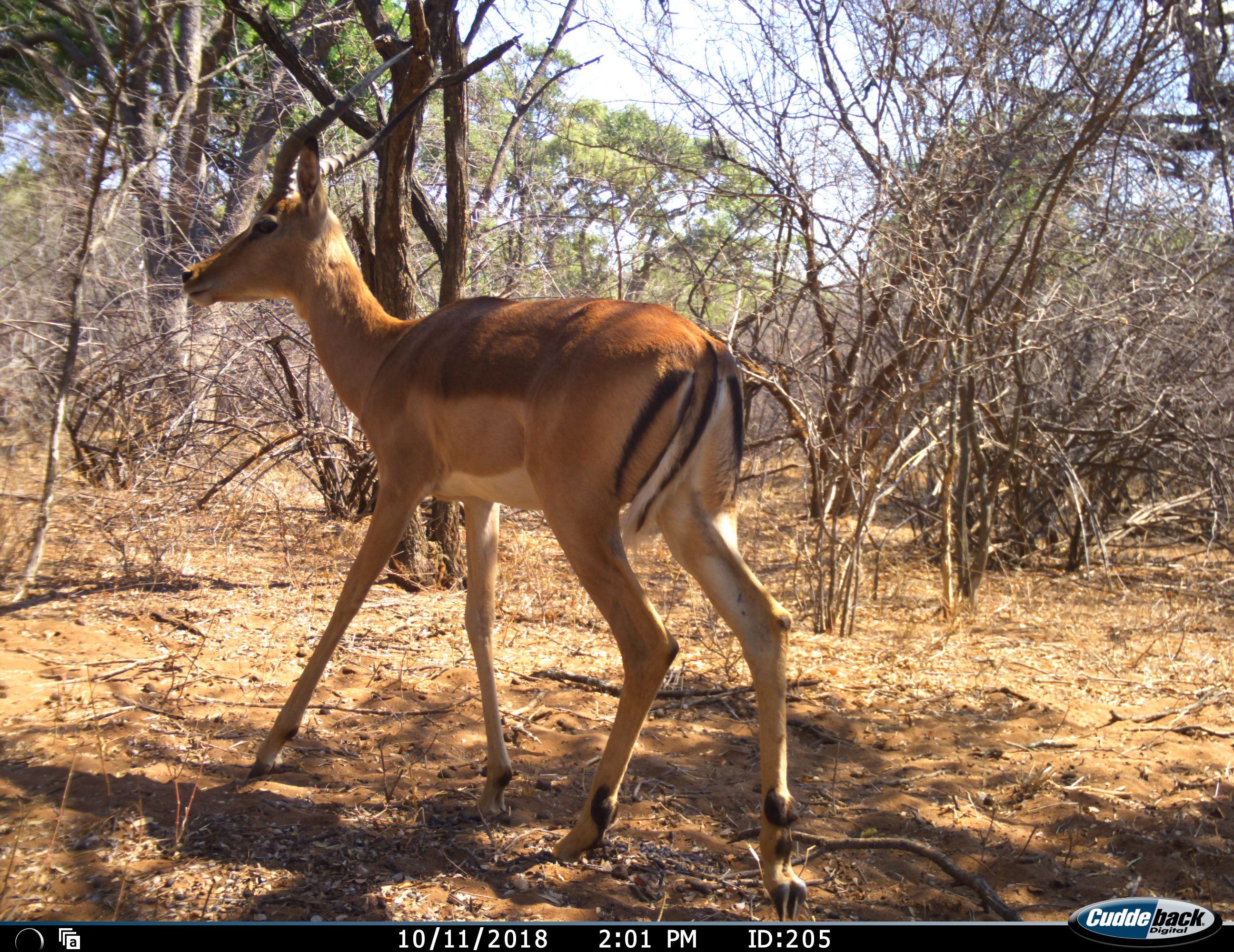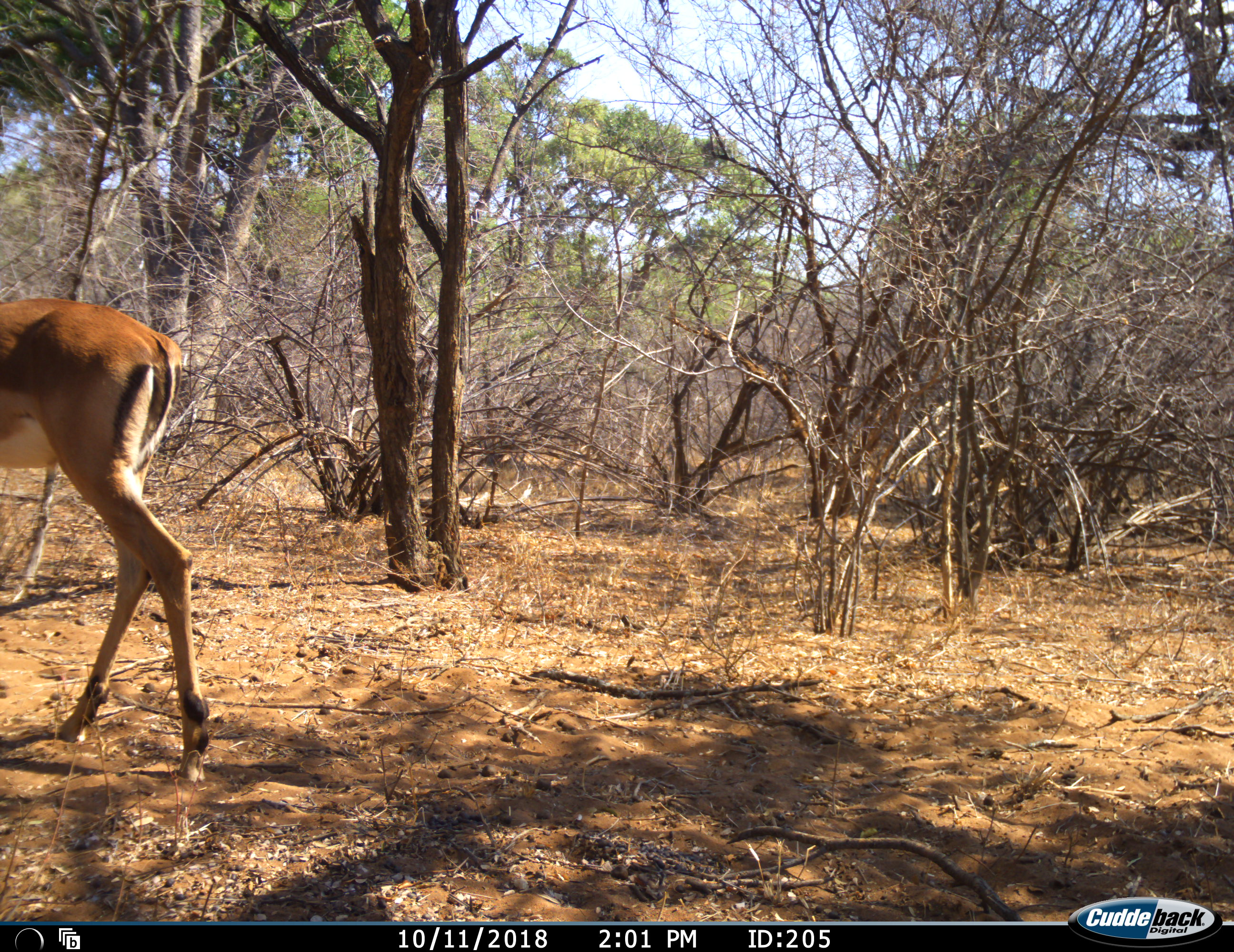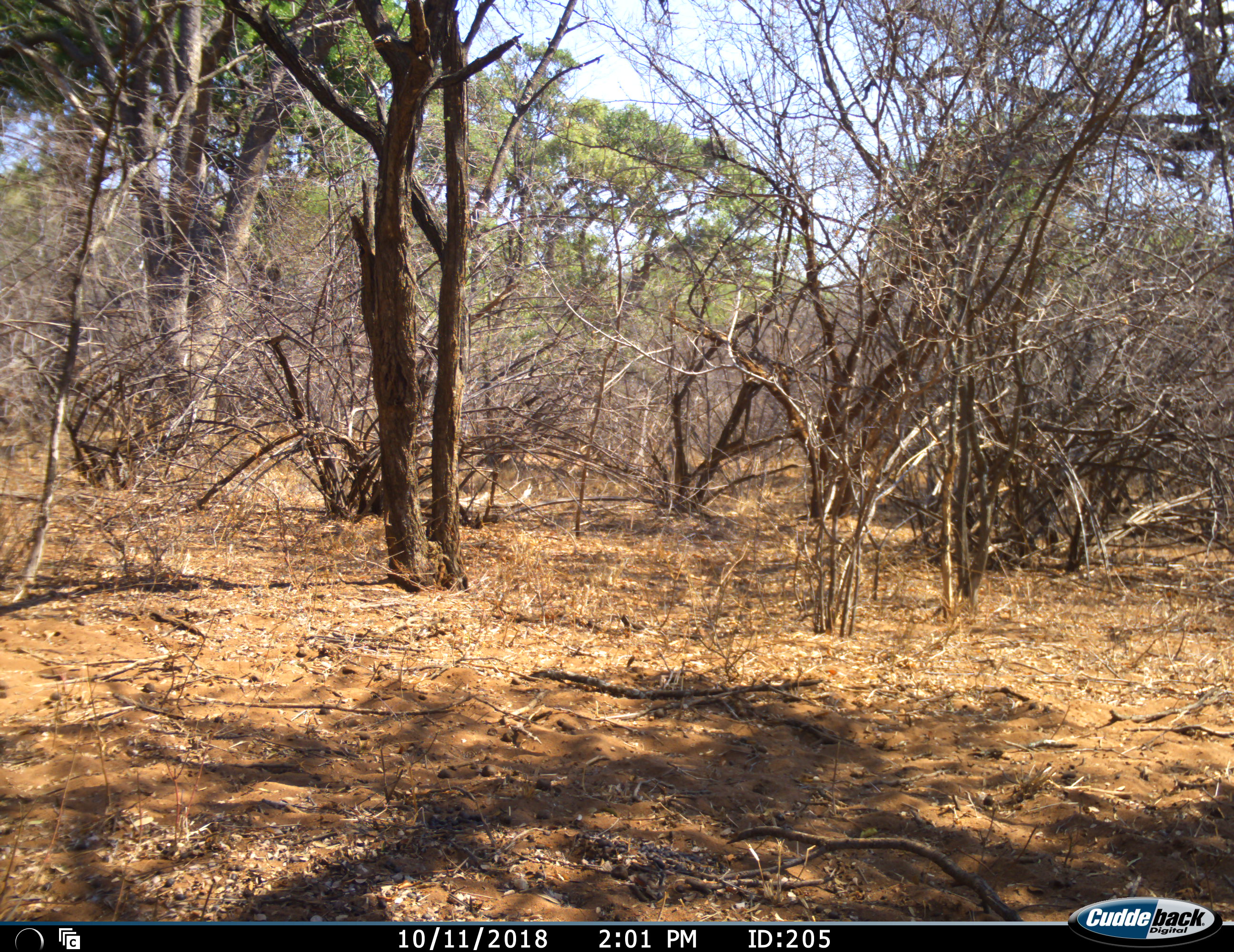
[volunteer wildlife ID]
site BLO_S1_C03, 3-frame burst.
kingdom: Animalia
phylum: Chordata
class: Mammalia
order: Artiodactyla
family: Bovidae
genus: Aepyceros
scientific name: Aepyceros melampus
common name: impala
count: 1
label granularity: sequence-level